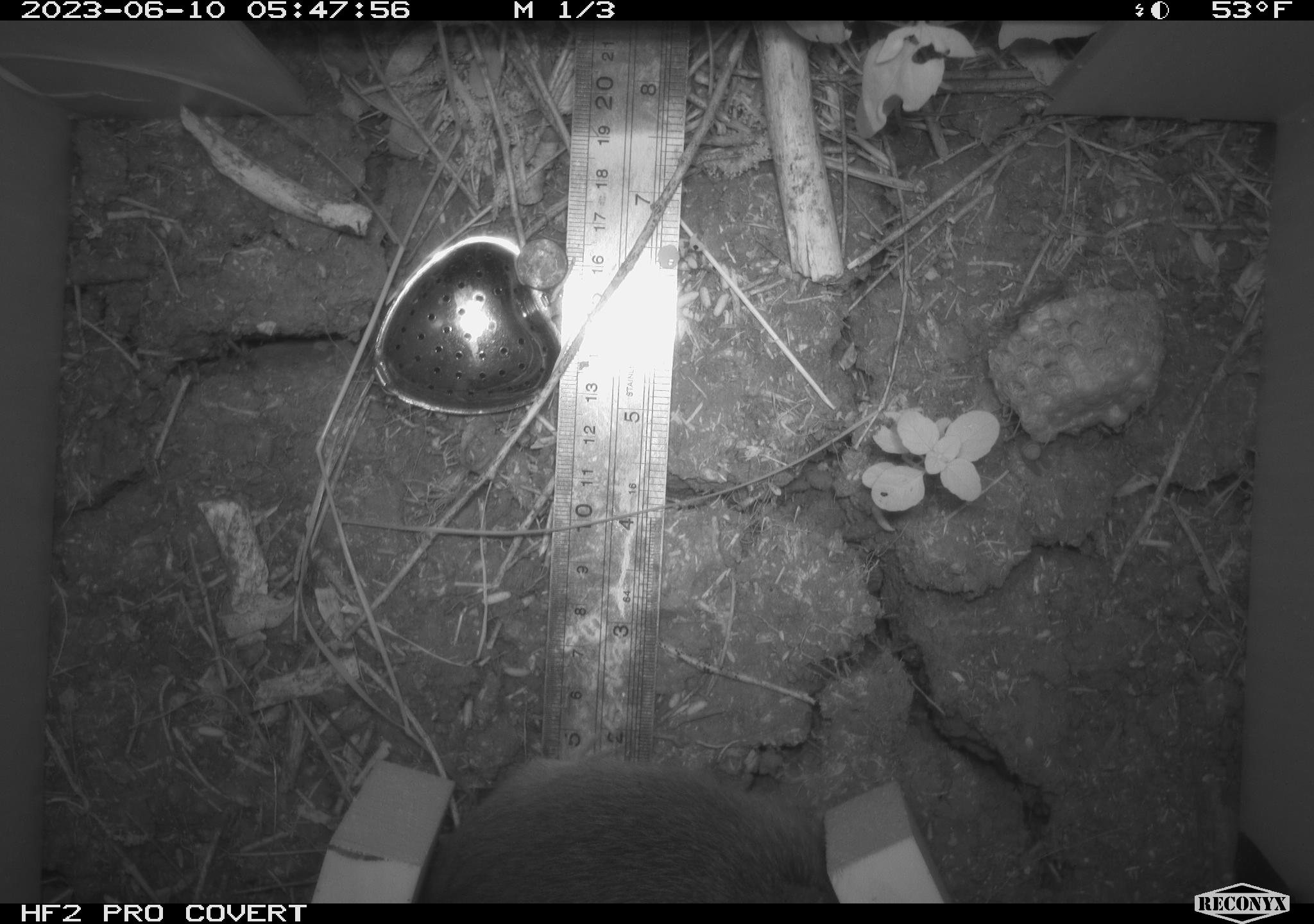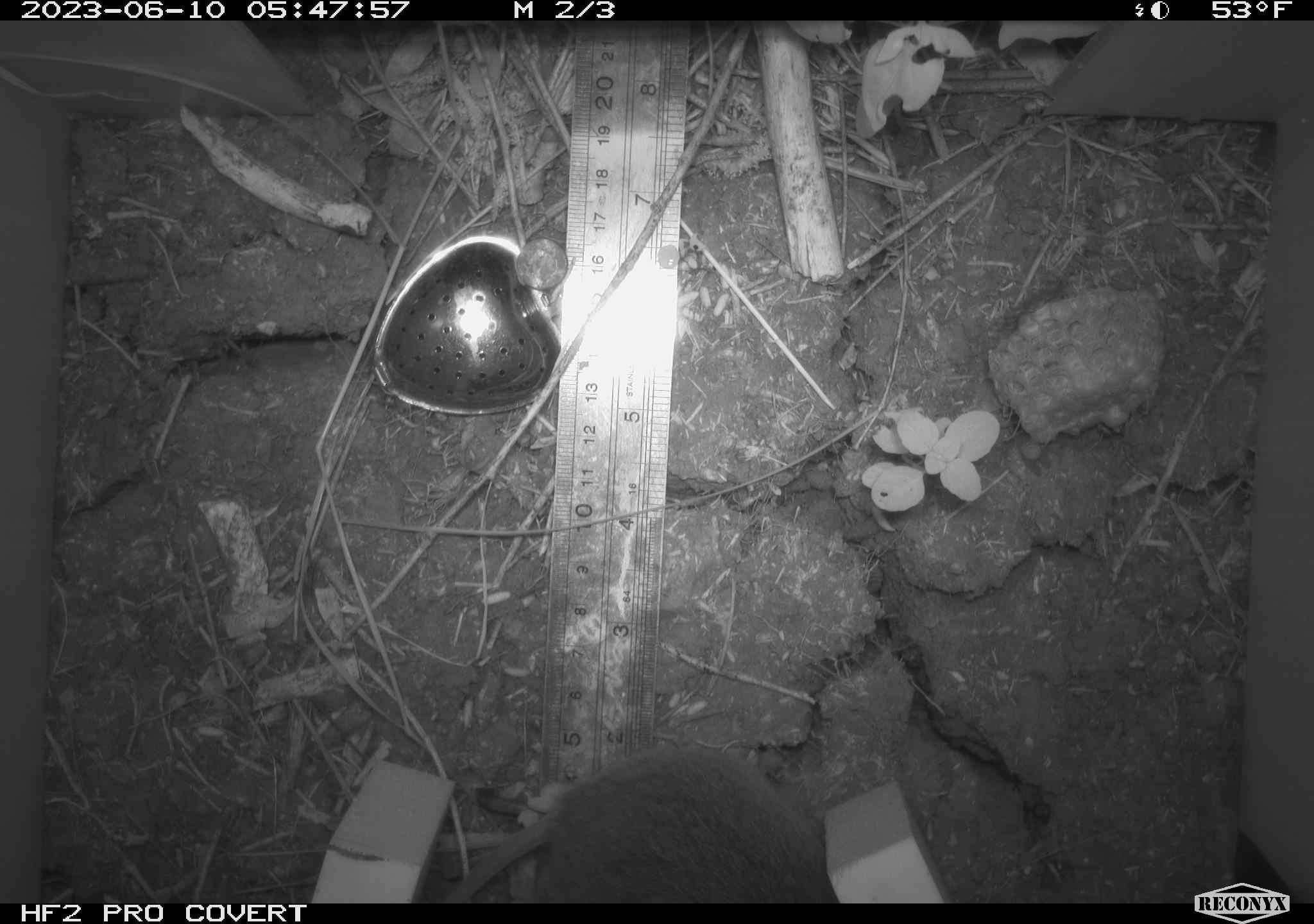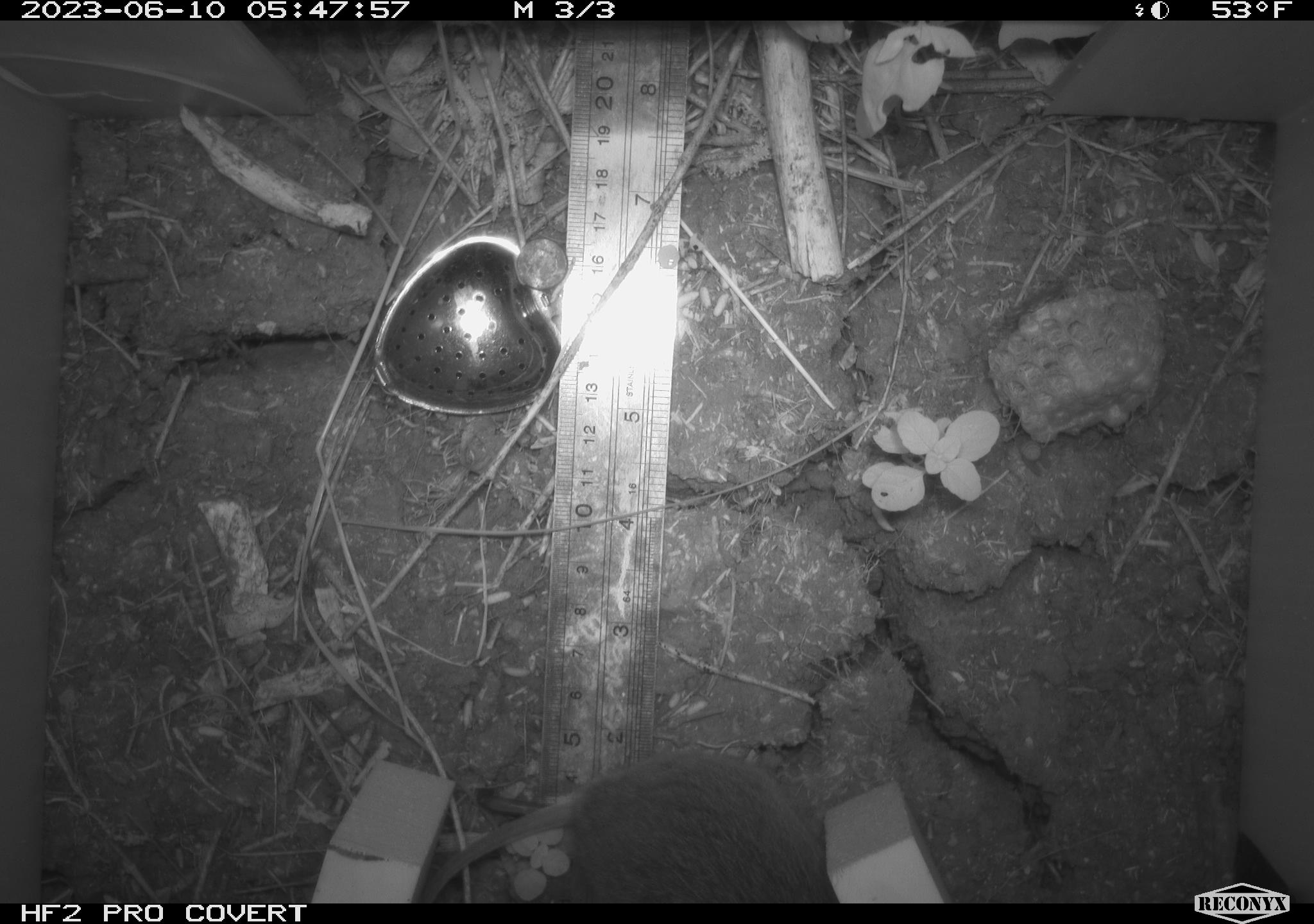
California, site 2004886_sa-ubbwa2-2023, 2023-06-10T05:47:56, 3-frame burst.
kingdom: Animalia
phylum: Chordata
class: Mammalia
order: Rodentia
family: Cricetidae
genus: Microtus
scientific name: Microtus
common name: meadow vole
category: microtus species